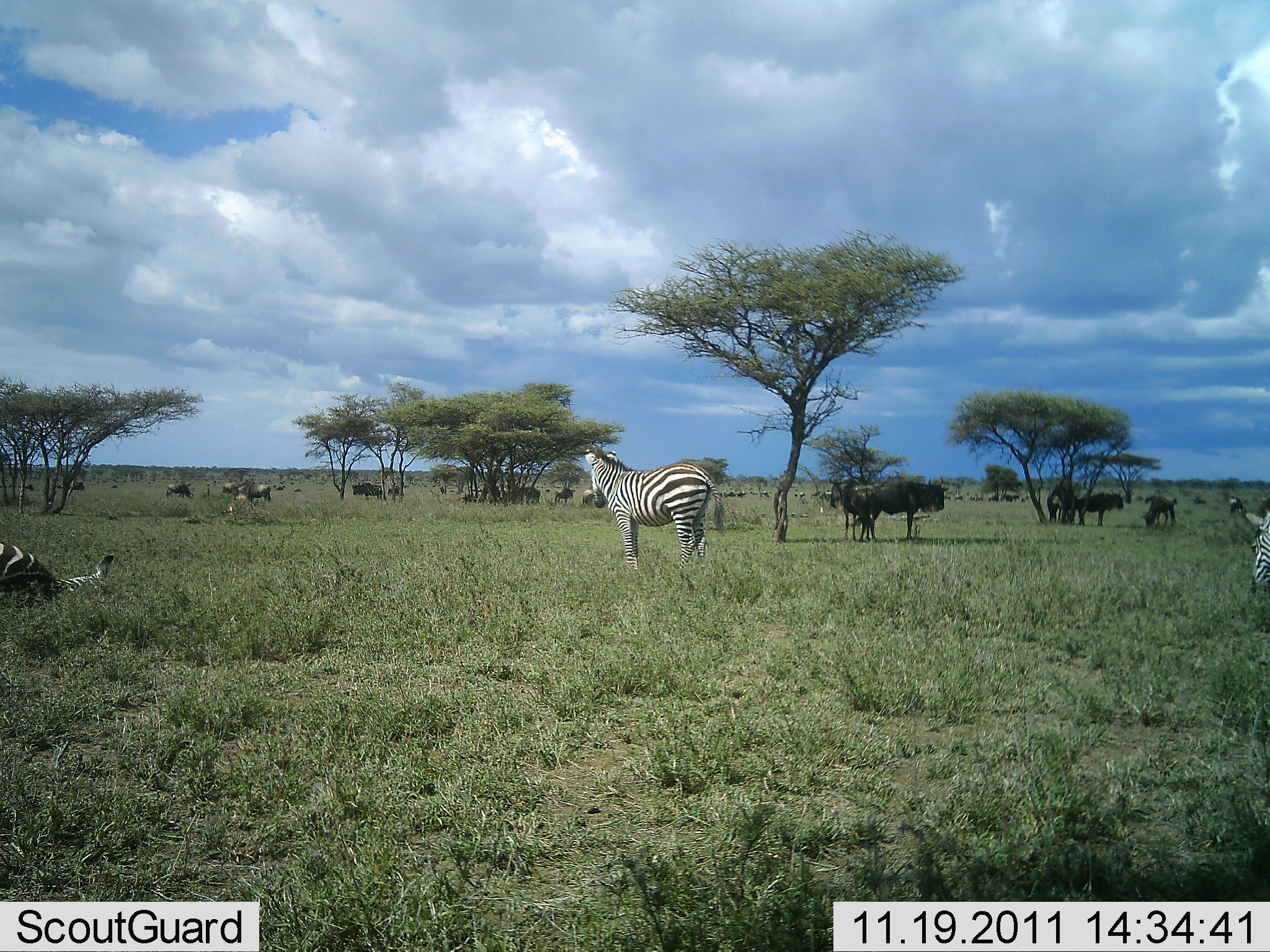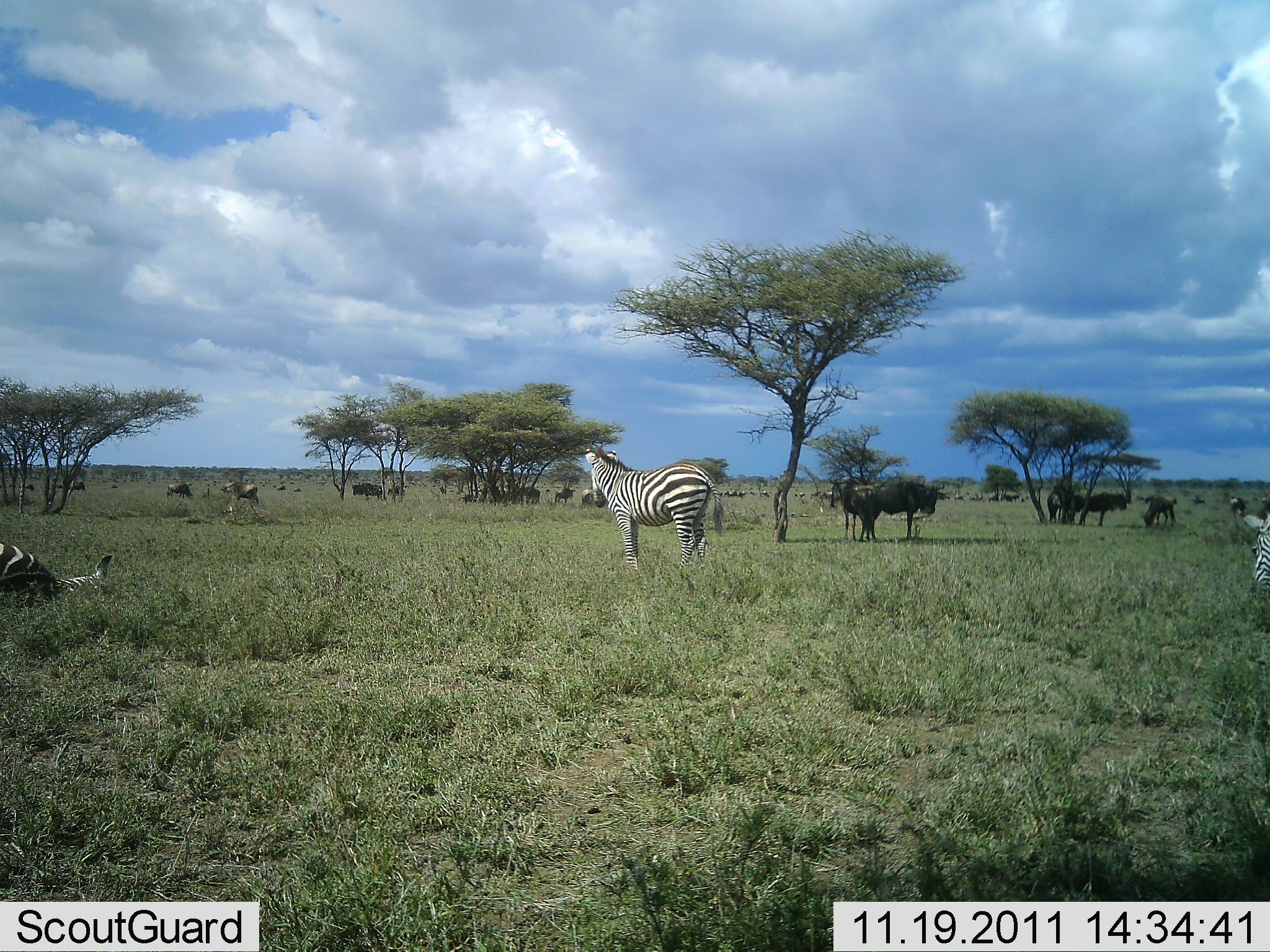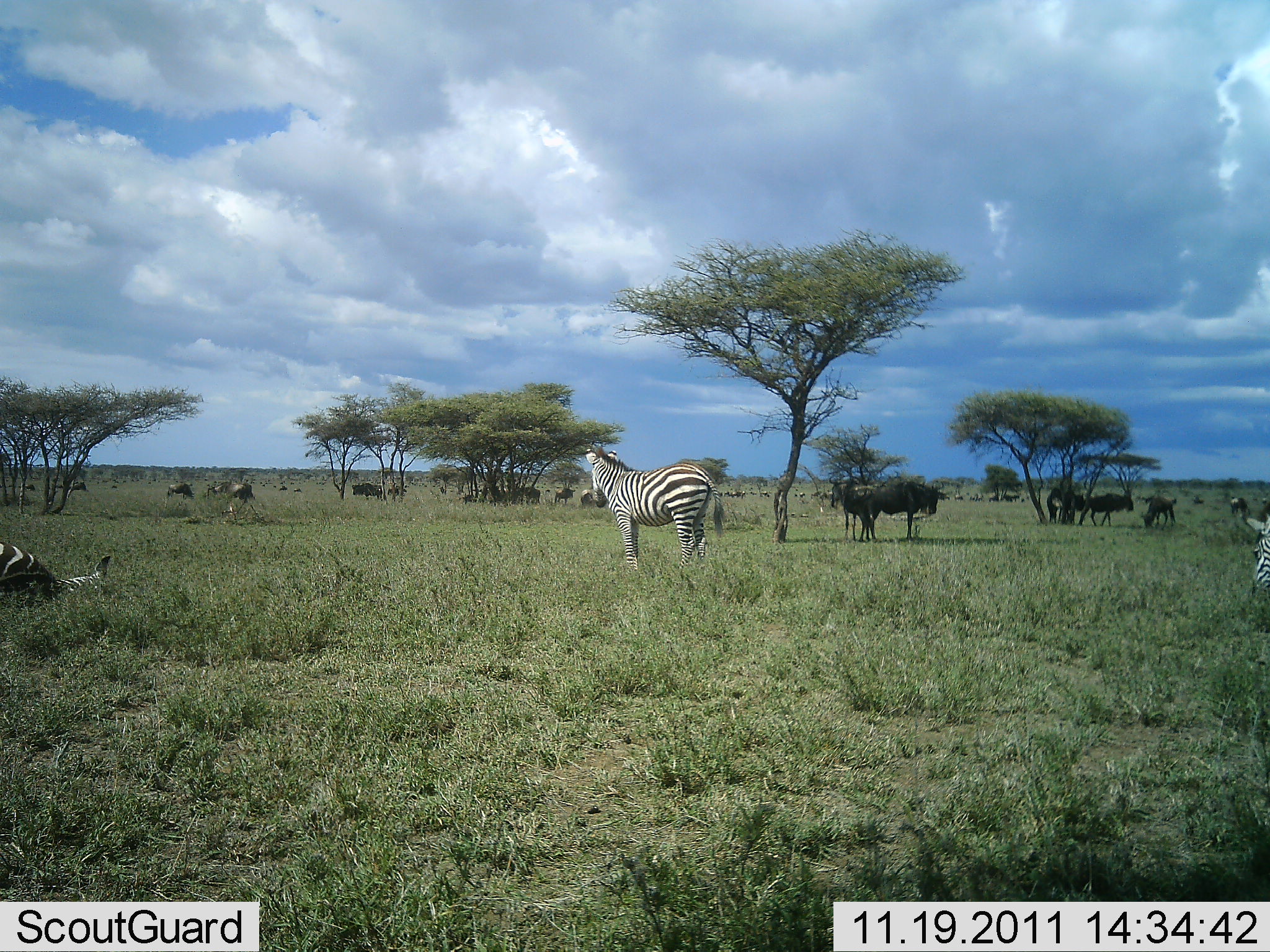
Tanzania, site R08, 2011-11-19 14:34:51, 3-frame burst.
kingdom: Animalia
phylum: Chordata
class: Mammalia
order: Artiodactyla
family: Bovidae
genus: Connochaetes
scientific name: Connochaetes taurinus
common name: blue wildebeest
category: wildebeest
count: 11-50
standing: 100%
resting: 10%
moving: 10%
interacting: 0%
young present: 0%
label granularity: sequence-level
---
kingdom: Animalia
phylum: Chordata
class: Mammalia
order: Perissodactyla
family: Equidae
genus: Equus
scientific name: Equus quagga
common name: plains zebra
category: zebra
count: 3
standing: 91%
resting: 91%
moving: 0%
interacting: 0%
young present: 0%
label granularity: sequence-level